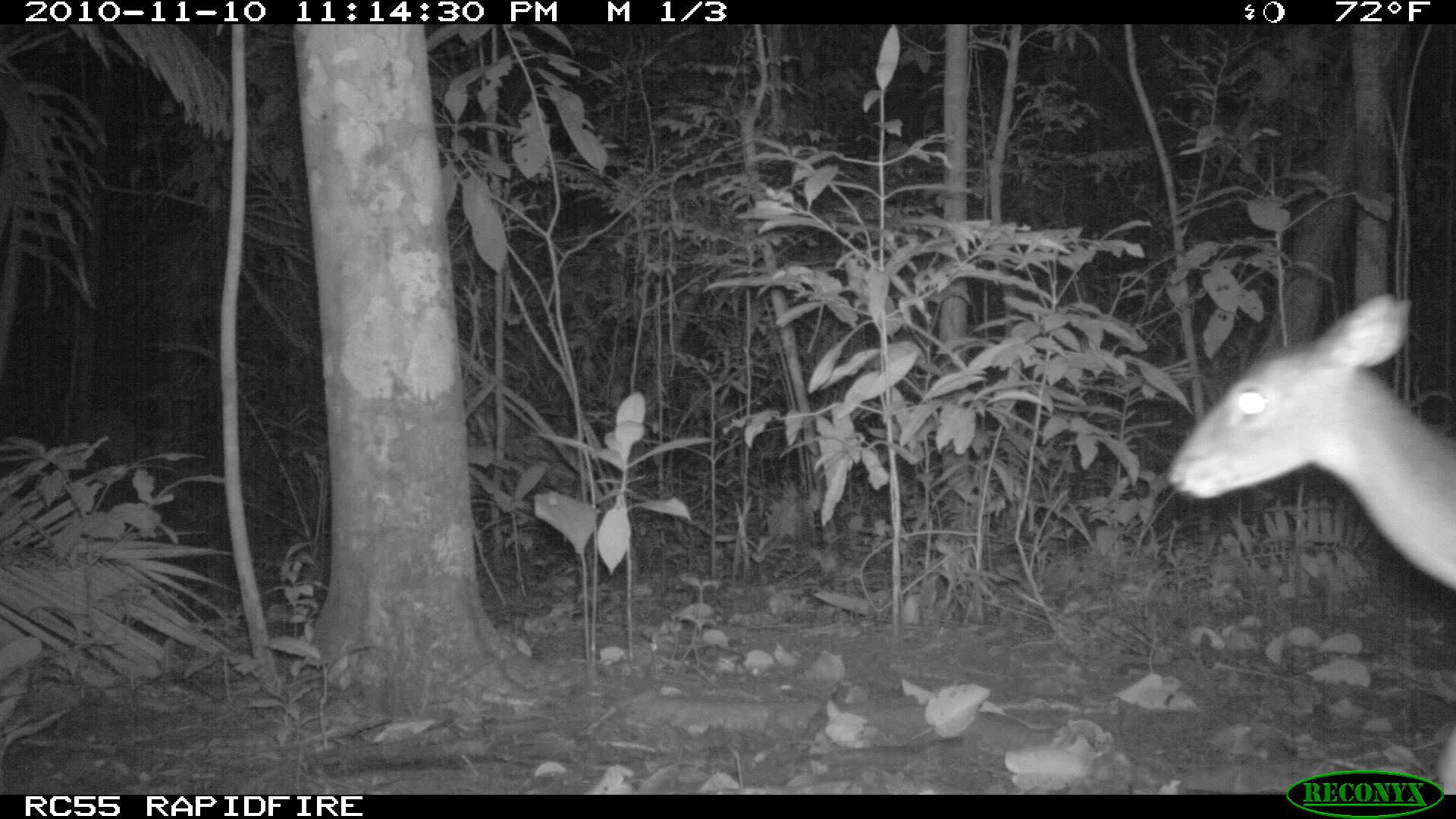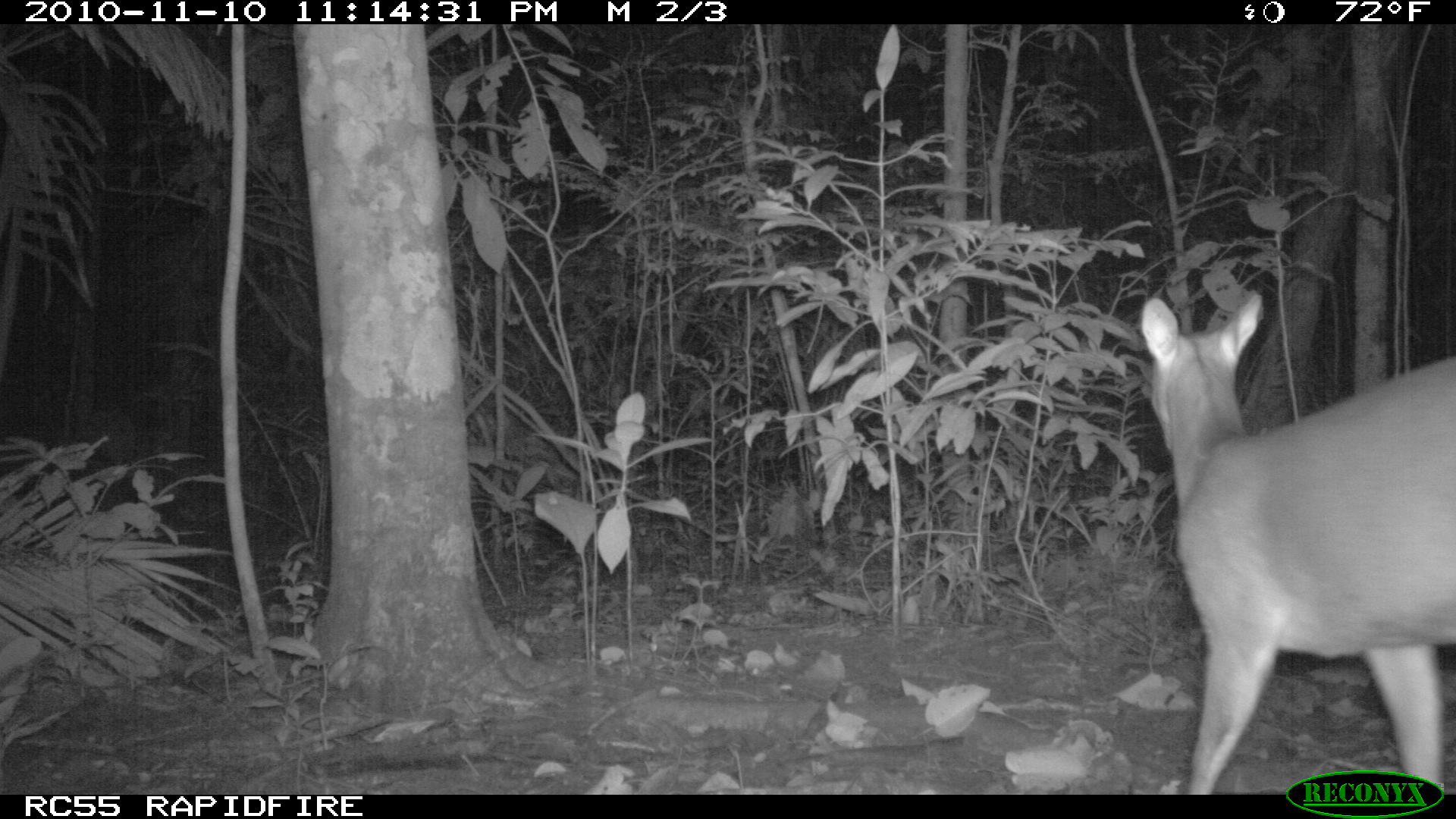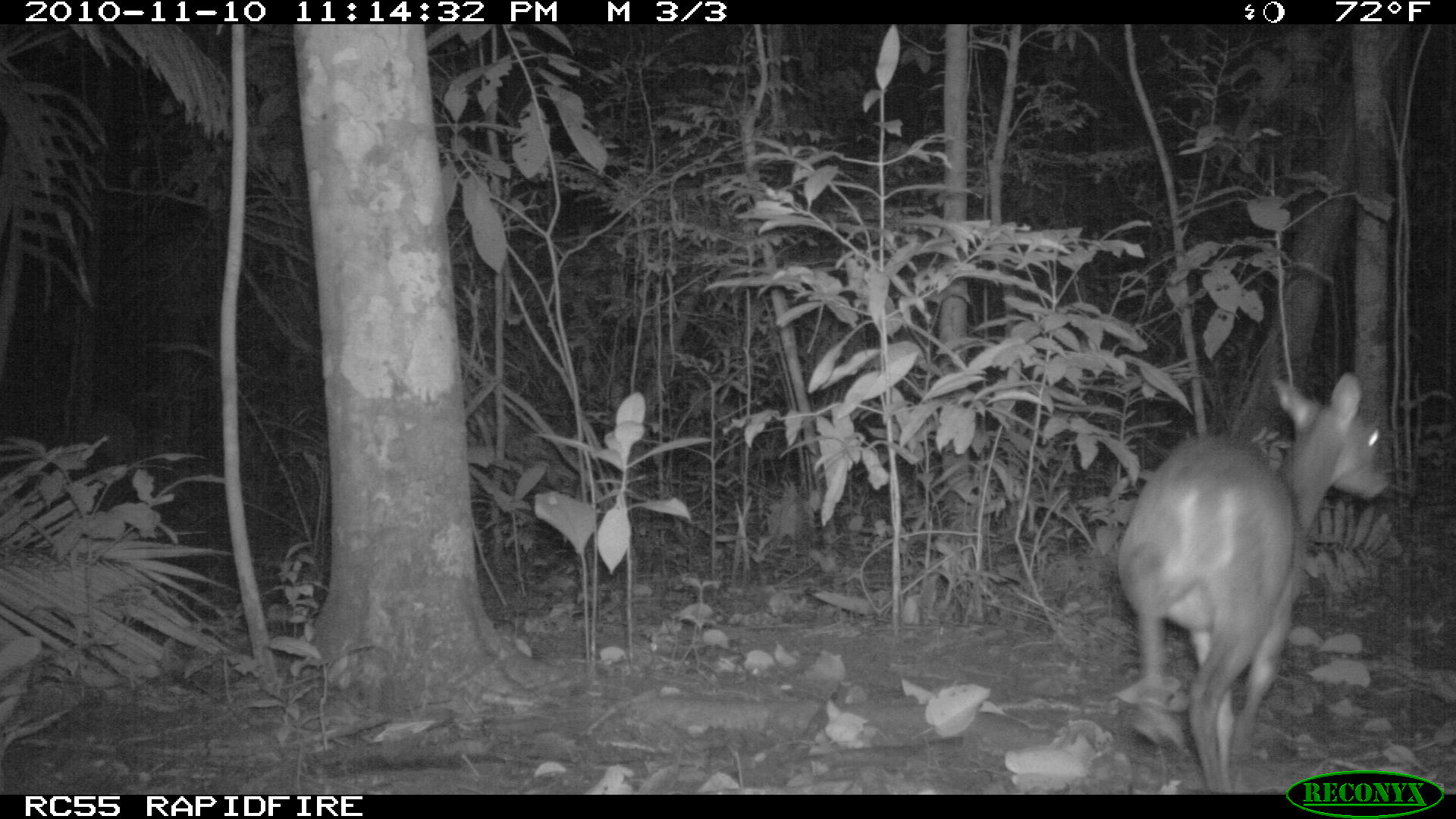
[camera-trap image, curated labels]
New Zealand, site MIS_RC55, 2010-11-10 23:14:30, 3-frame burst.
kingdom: Animalia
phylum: Chordata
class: Mammalia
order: Artiodactyla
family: Cervidae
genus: Odocoileus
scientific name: Odocoileus virginianus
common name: white-tailed deer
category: white tailed deer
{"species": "white tailed deer (white-tailed deer) (Odocoileus virginianus)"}